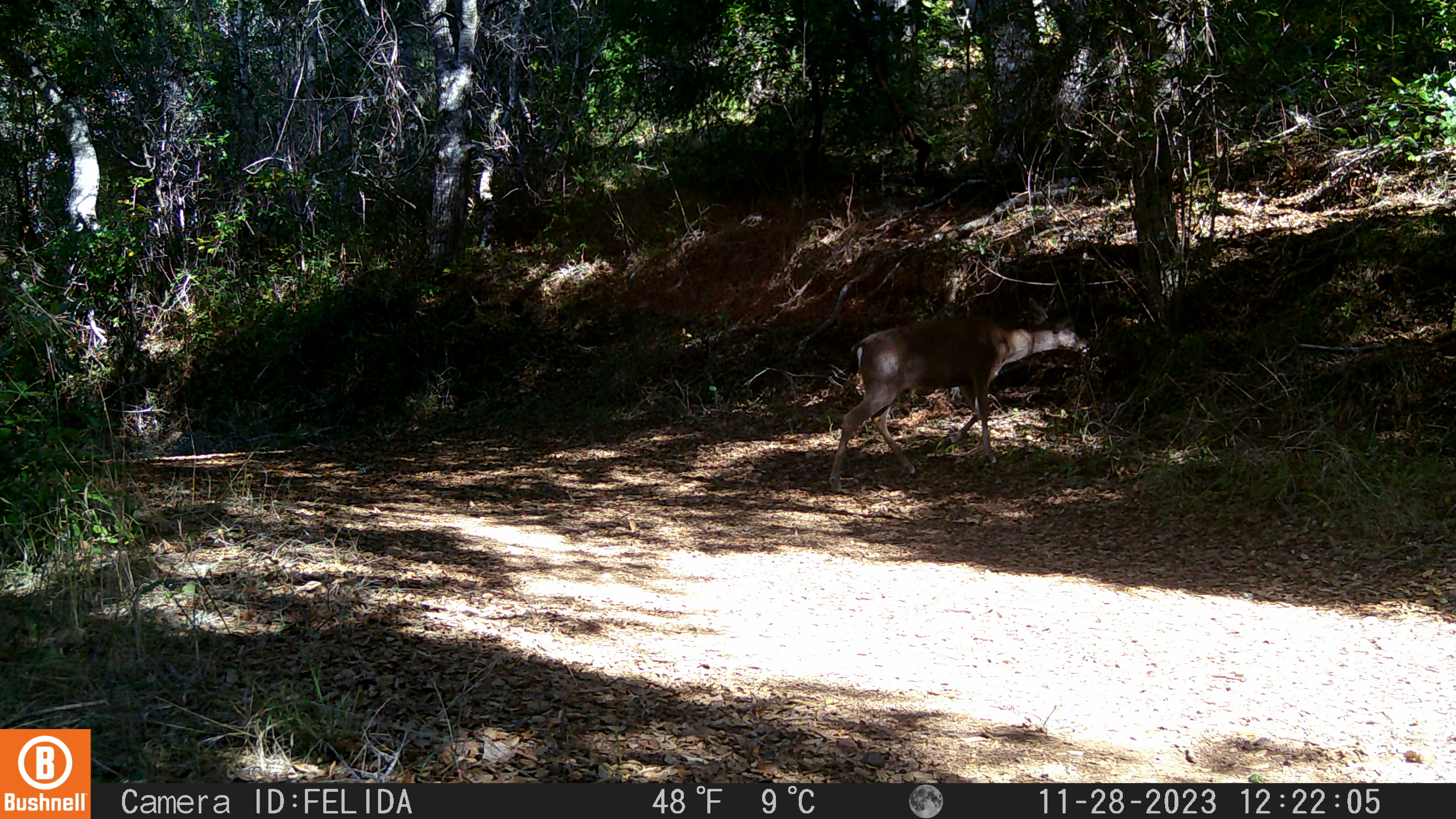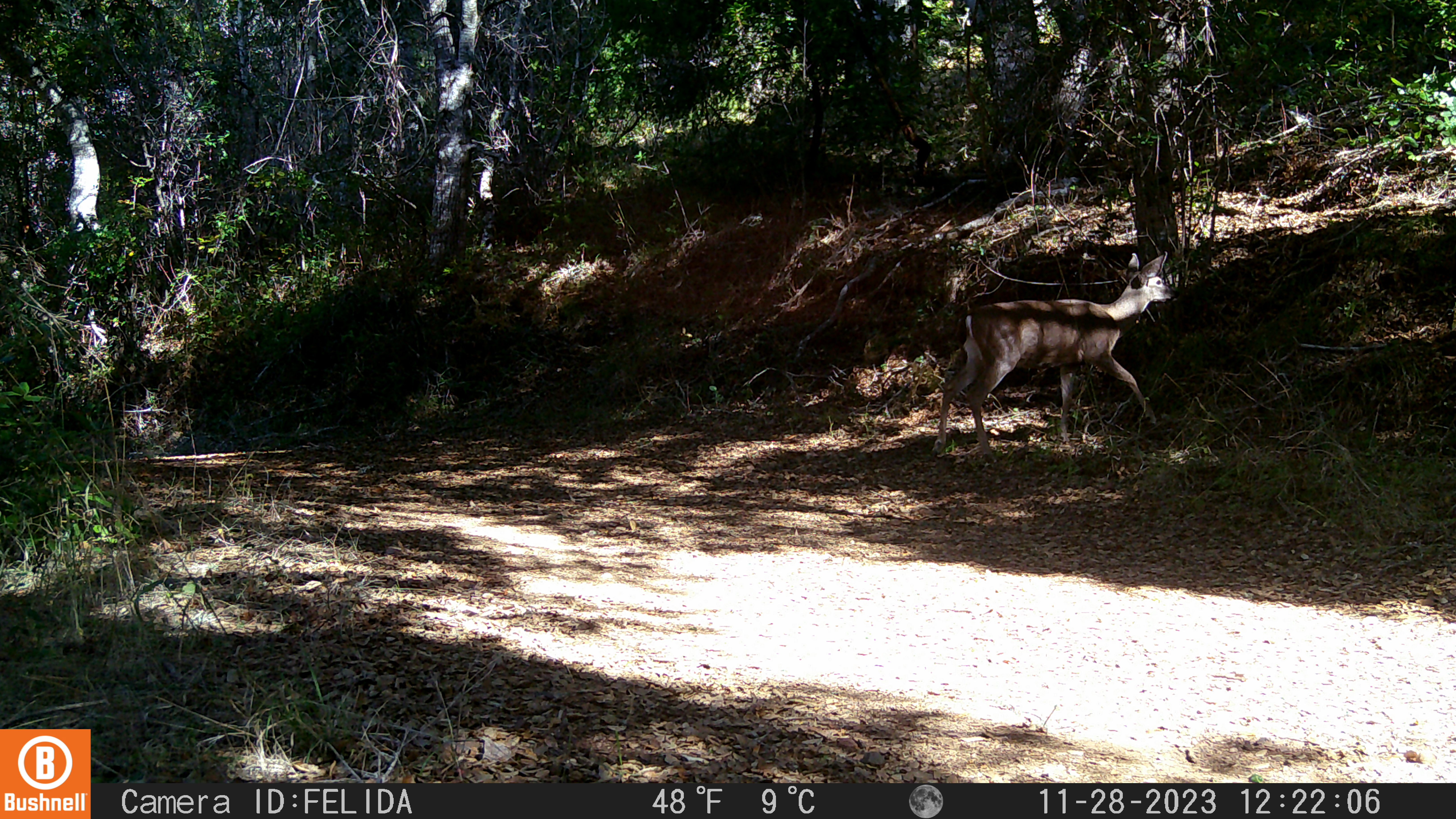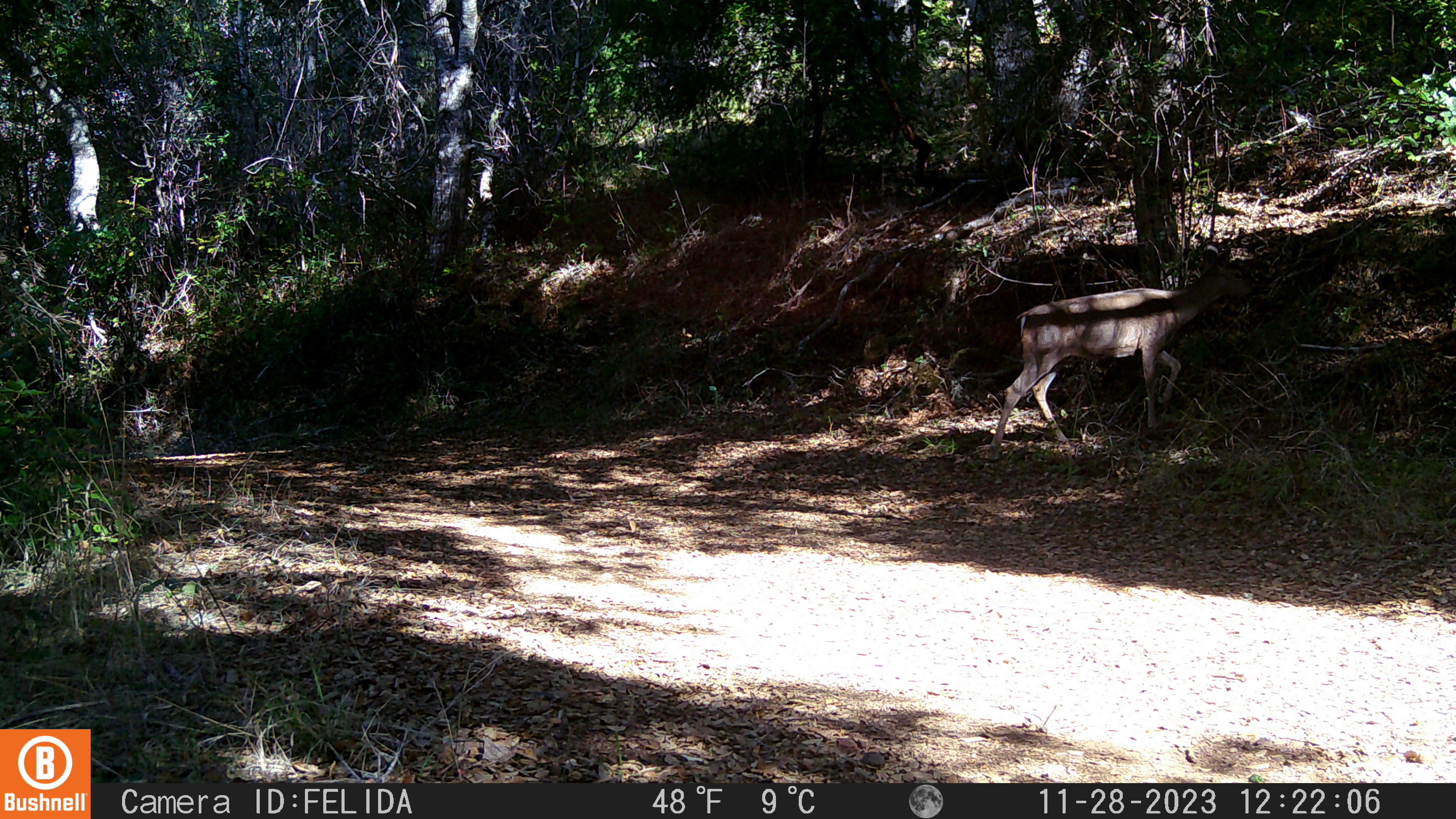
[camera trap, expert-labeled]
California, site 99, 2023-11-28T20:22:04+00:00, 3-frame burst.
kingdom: Animalia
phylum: Chordata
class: Mammalia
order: Artiodactyla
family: Cervidae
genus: Odocoileus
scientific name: Odocoileus hemionus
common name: mule deer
Mule deer (Odocoileus hemionus).